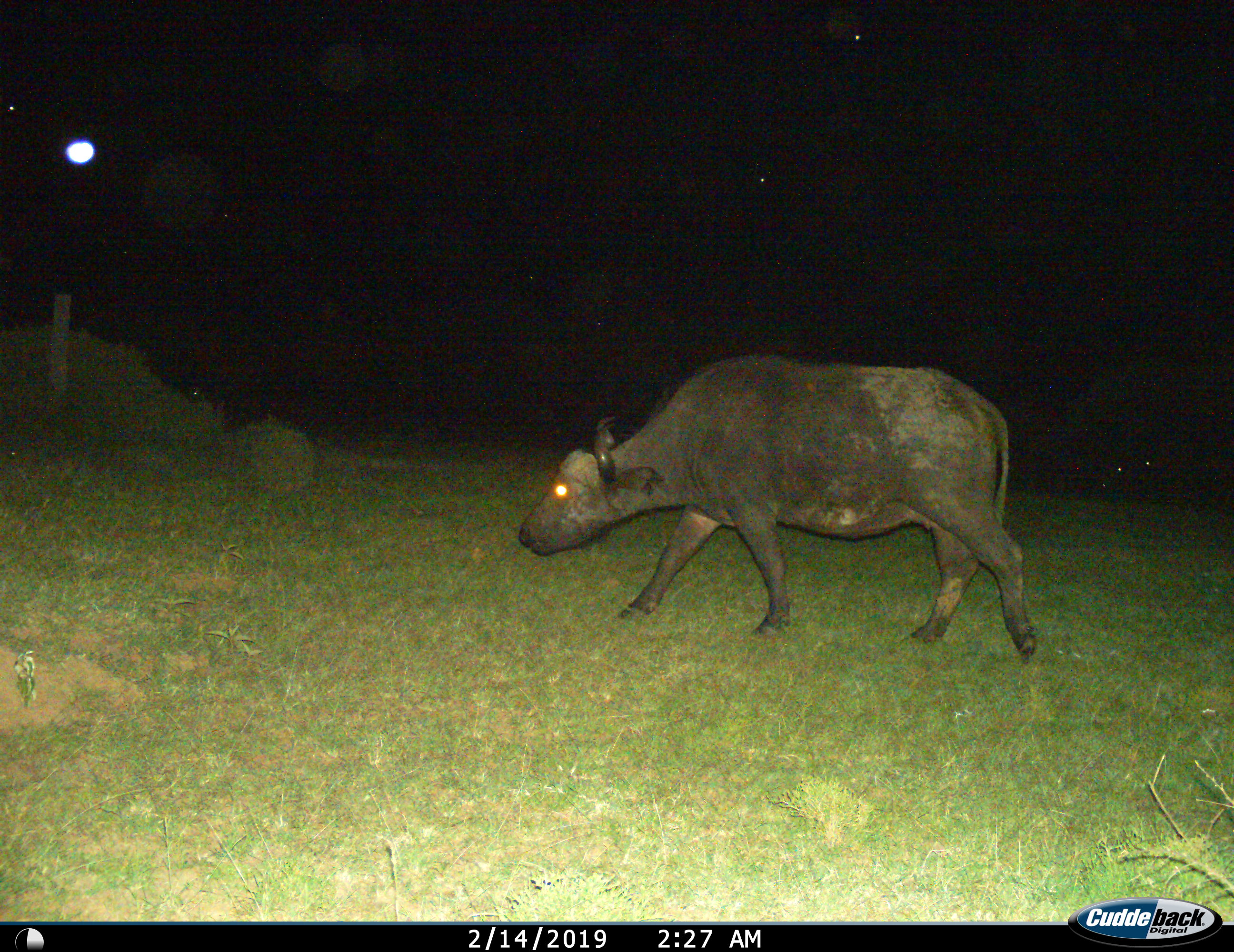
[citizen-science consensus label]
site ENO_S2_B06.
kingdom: Animalia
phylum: Chordata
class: Mammalia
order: Artiodactyla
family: Bovidae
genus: Syncerus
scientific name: Syncerus caffer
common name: african buffalo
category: buffalo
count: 1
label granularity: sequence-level